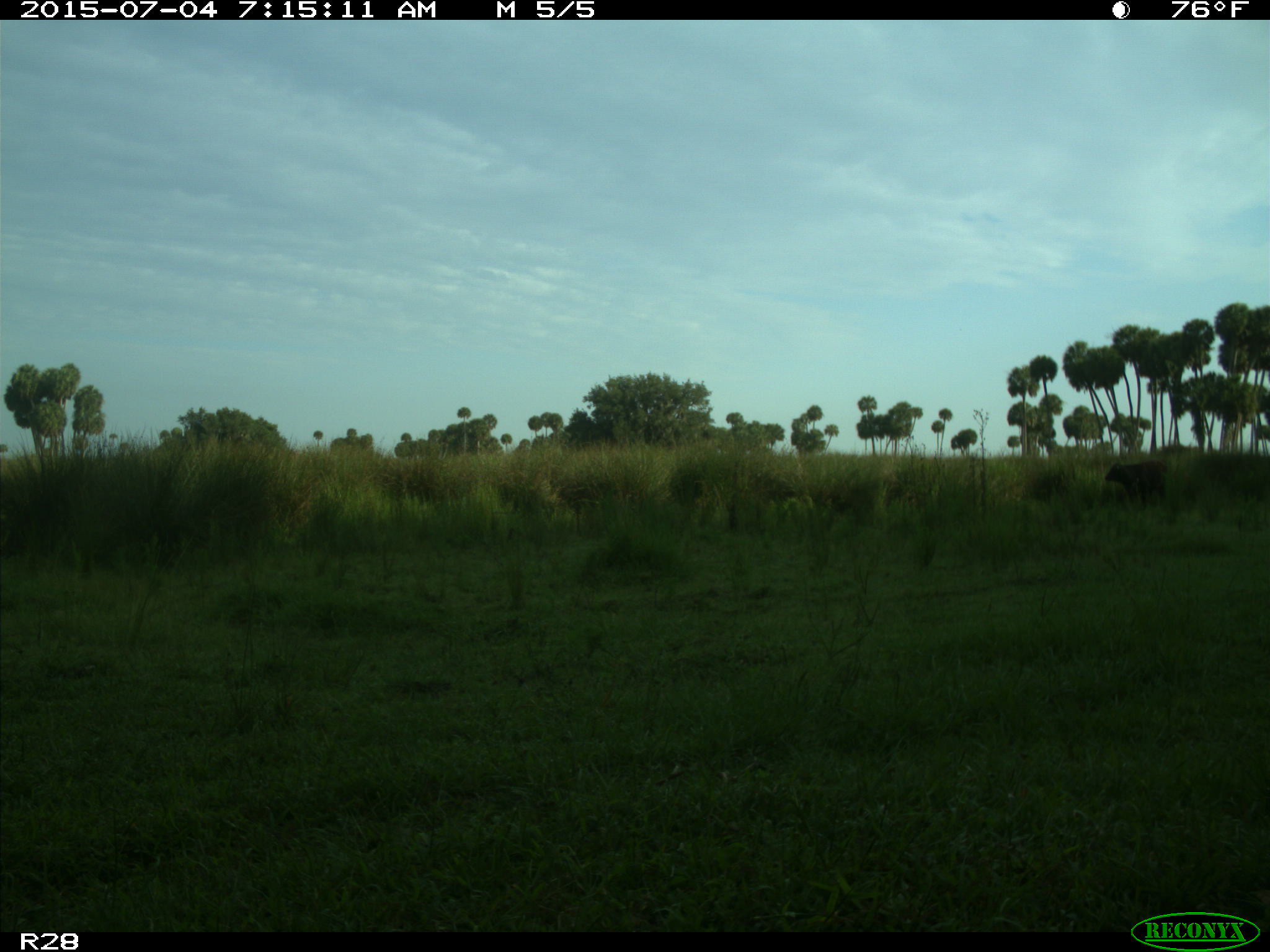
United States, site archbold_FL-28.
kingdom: Animalia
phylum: Chordata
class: Mammalia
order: Artiodactyla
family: Bovidae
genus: Bos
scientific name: Bos taurus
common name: domestic cow